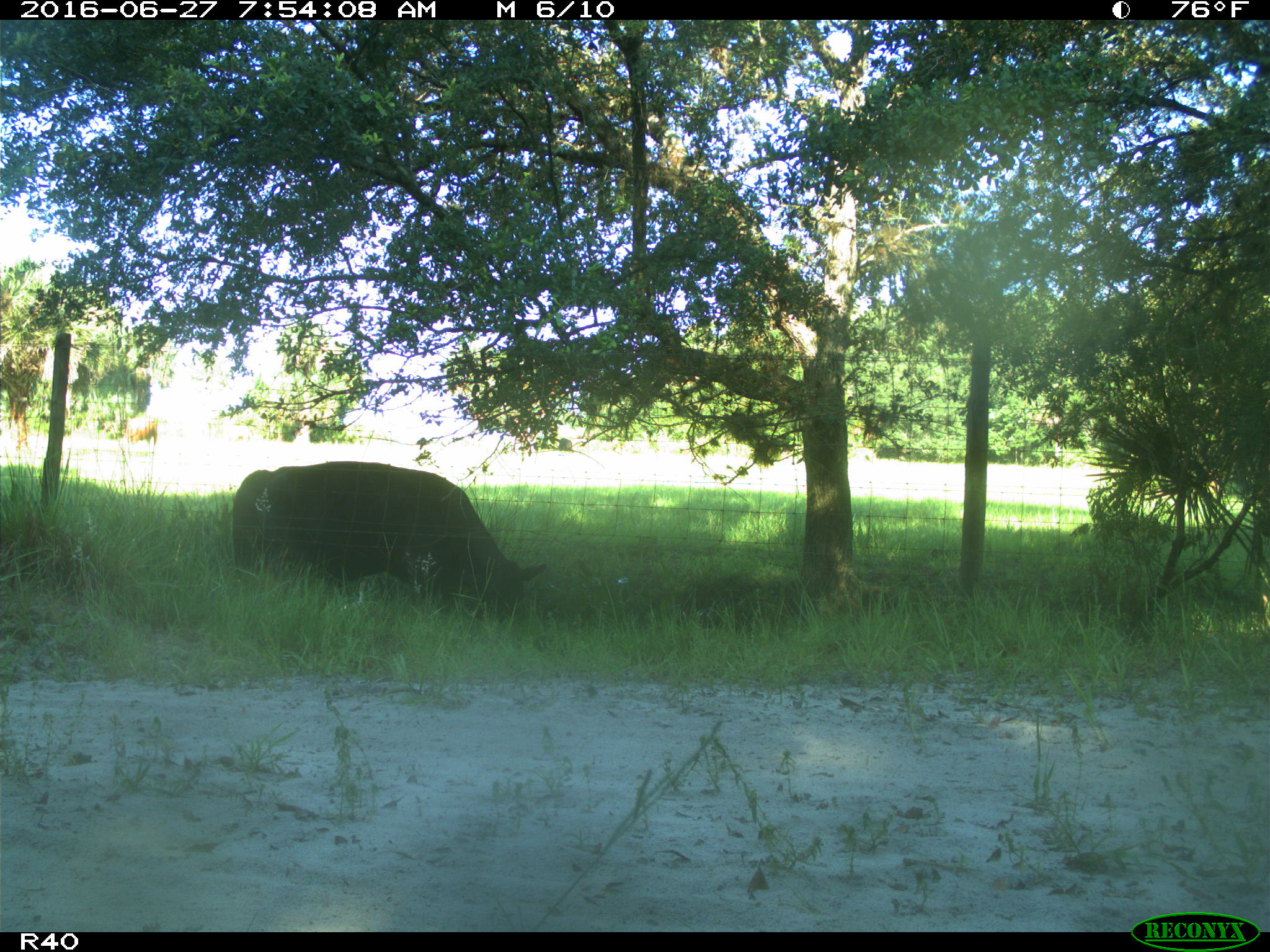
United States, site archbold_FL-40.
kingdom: Animalia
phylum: Chordata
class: Mammalia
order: Artiodactyla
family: Bovidae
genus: Bos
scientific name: Bos taurus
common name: domestic cow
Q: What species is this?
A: Bos taurus (domestic cow).